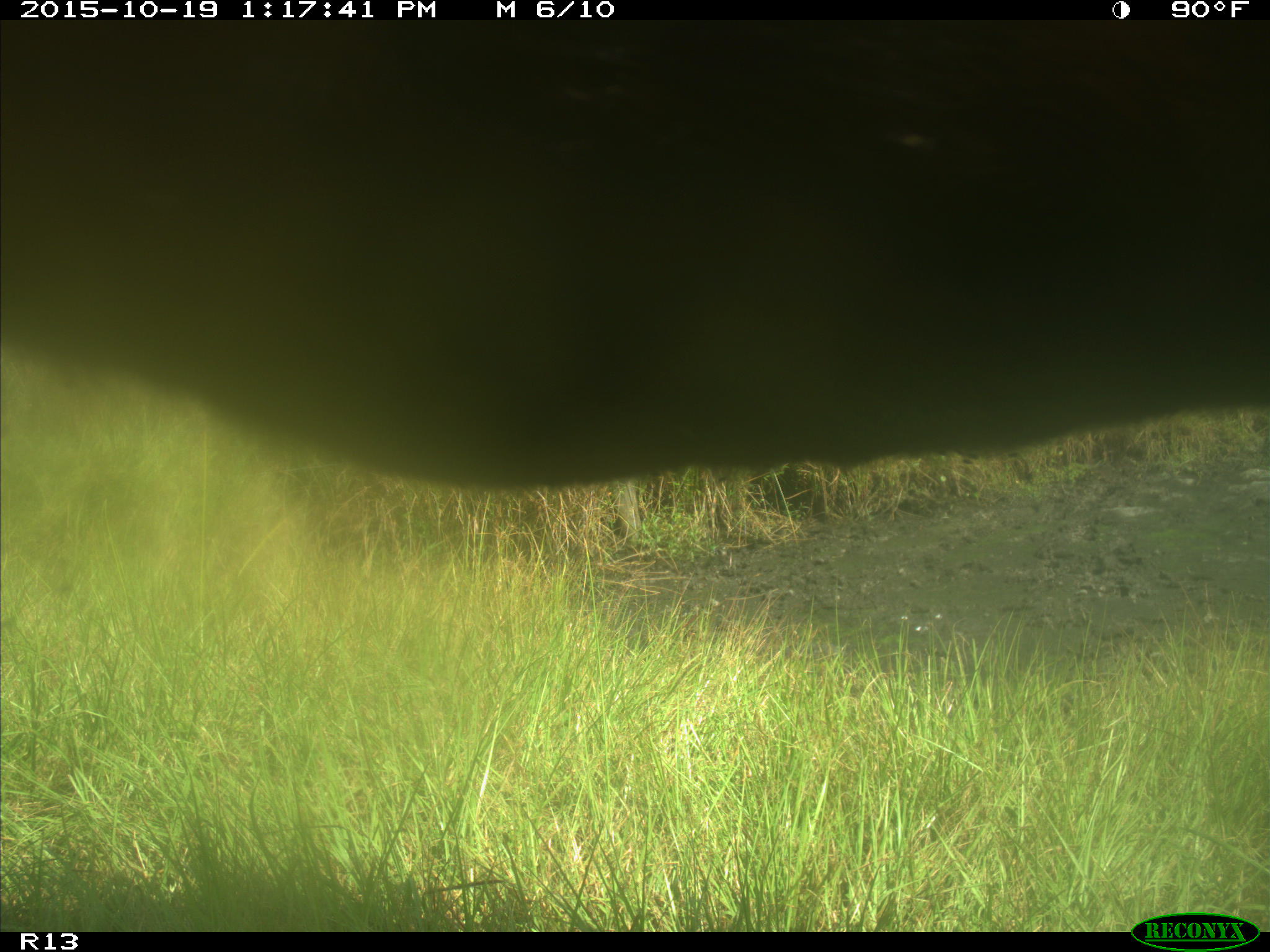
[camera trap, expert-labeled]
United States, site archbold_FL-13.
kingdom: Animalia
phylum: Chordata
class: Mammalia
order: Artiodactyla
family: Bovidae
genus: Bos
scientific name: Bos taurus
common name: domestic cow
Bos taurus (domestic cow).